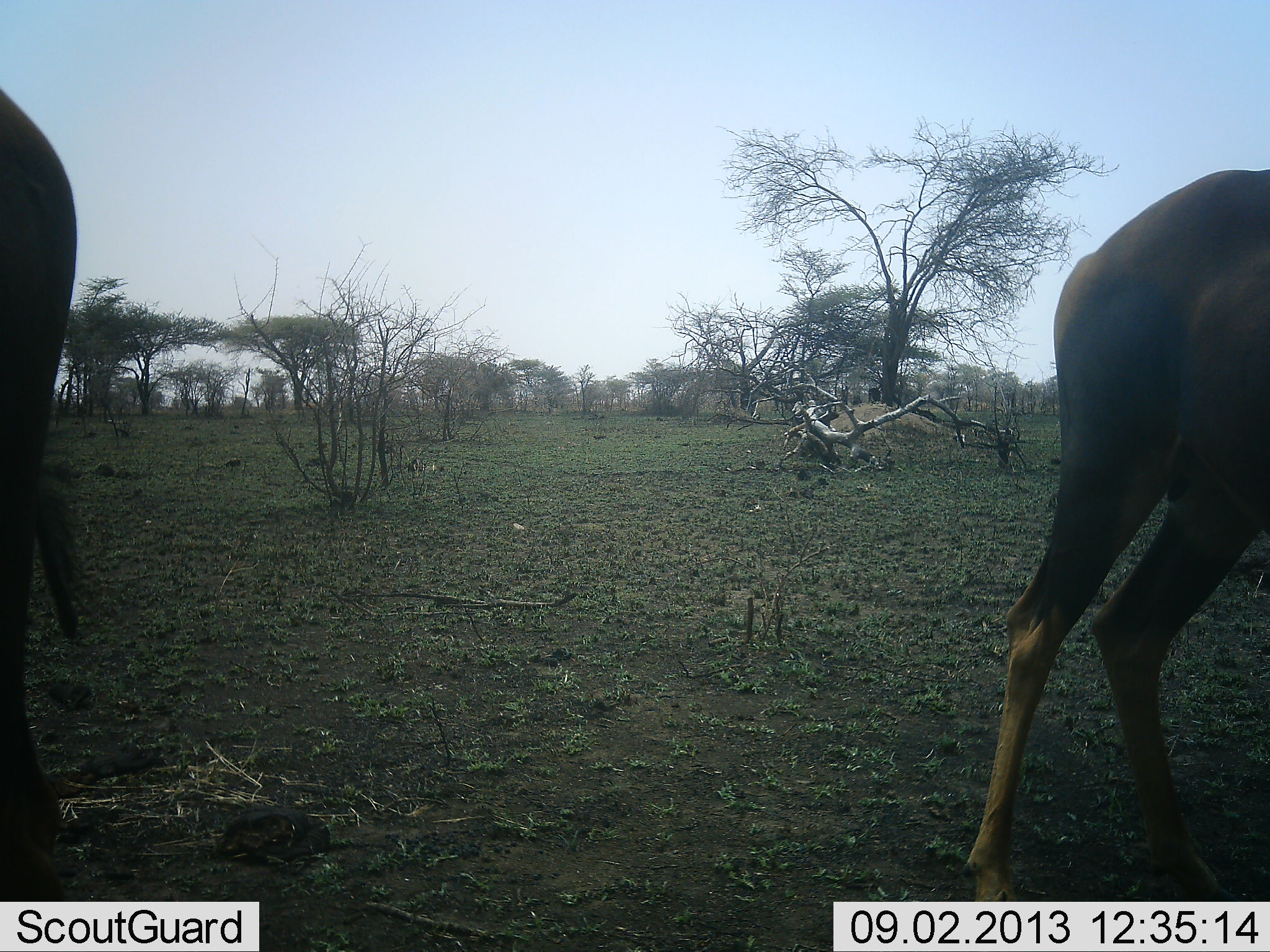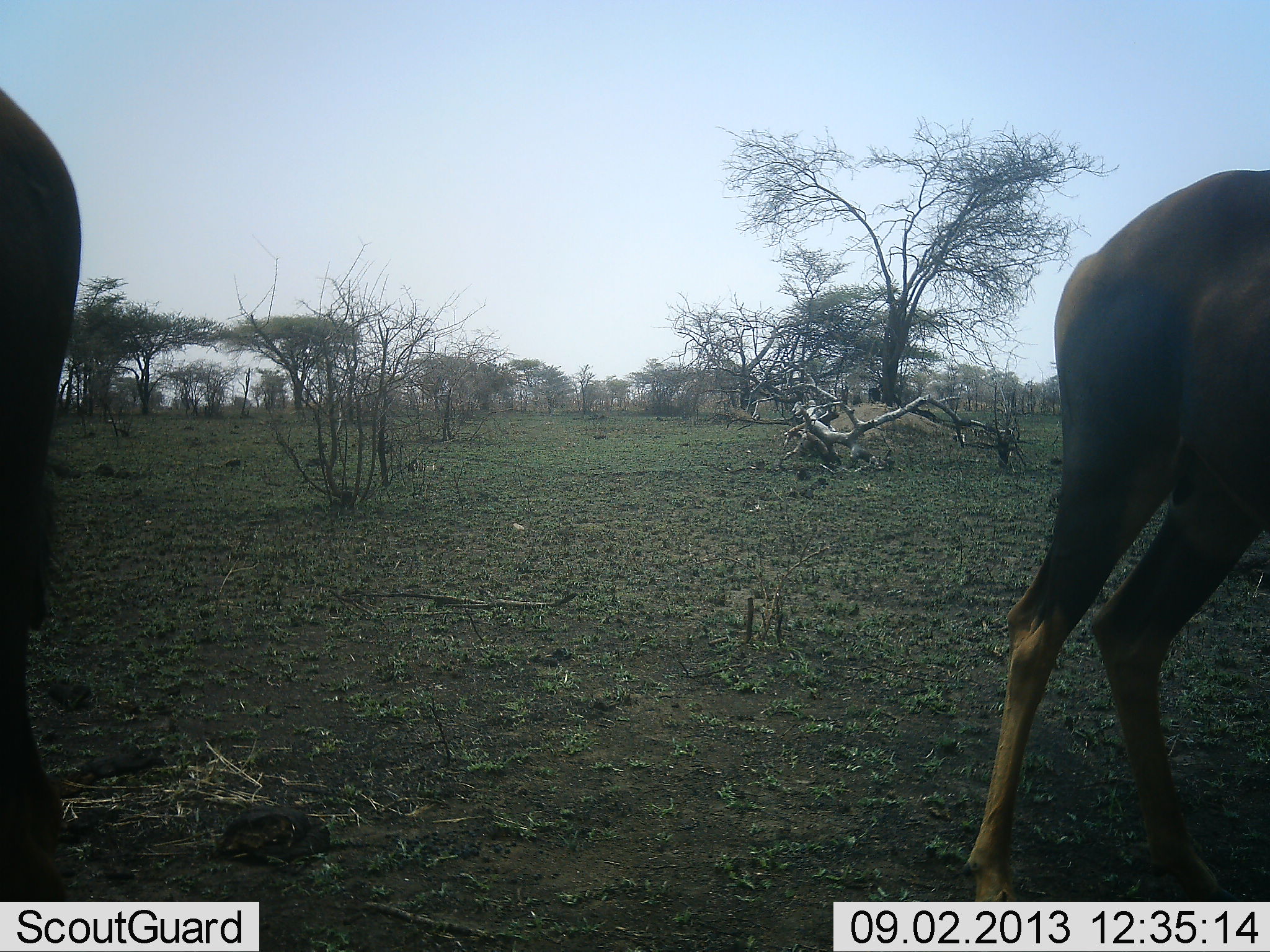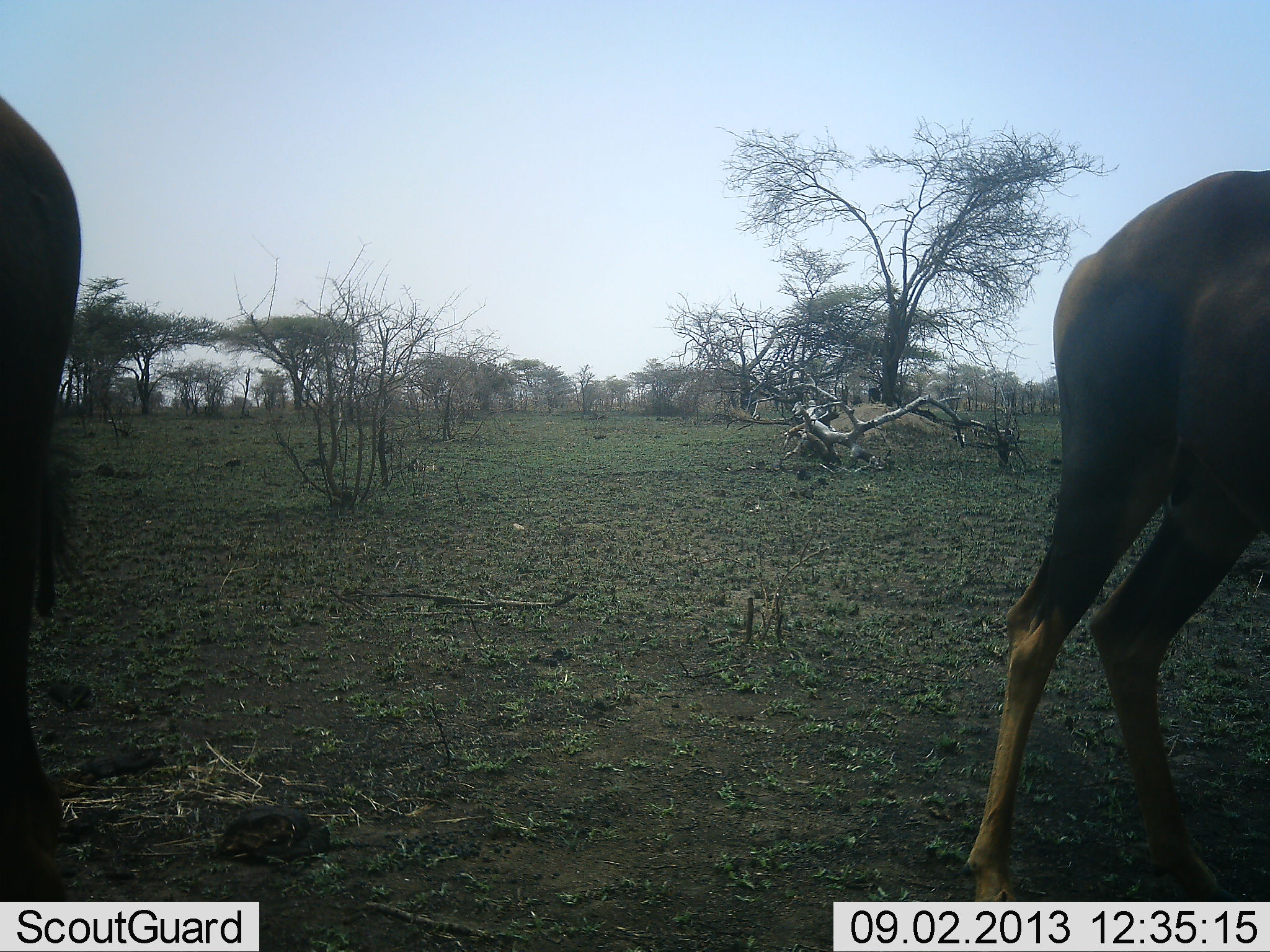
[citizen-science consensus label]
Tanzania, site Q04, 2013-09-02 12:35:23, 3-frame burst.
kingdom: Animalia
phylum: Chordata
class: Mammalia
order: Artiodactyla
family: Bovidae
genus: Damaliscus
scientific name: Damaliscus lunatus jimela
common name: topi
Topi (Damaliscus lunatus jimela), count 2. Behavior (volunteer vote fractions): standing 100%, resting 0%, moving 0%, interacting 0%. Young present (vote fraction): 0%. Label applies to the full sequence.